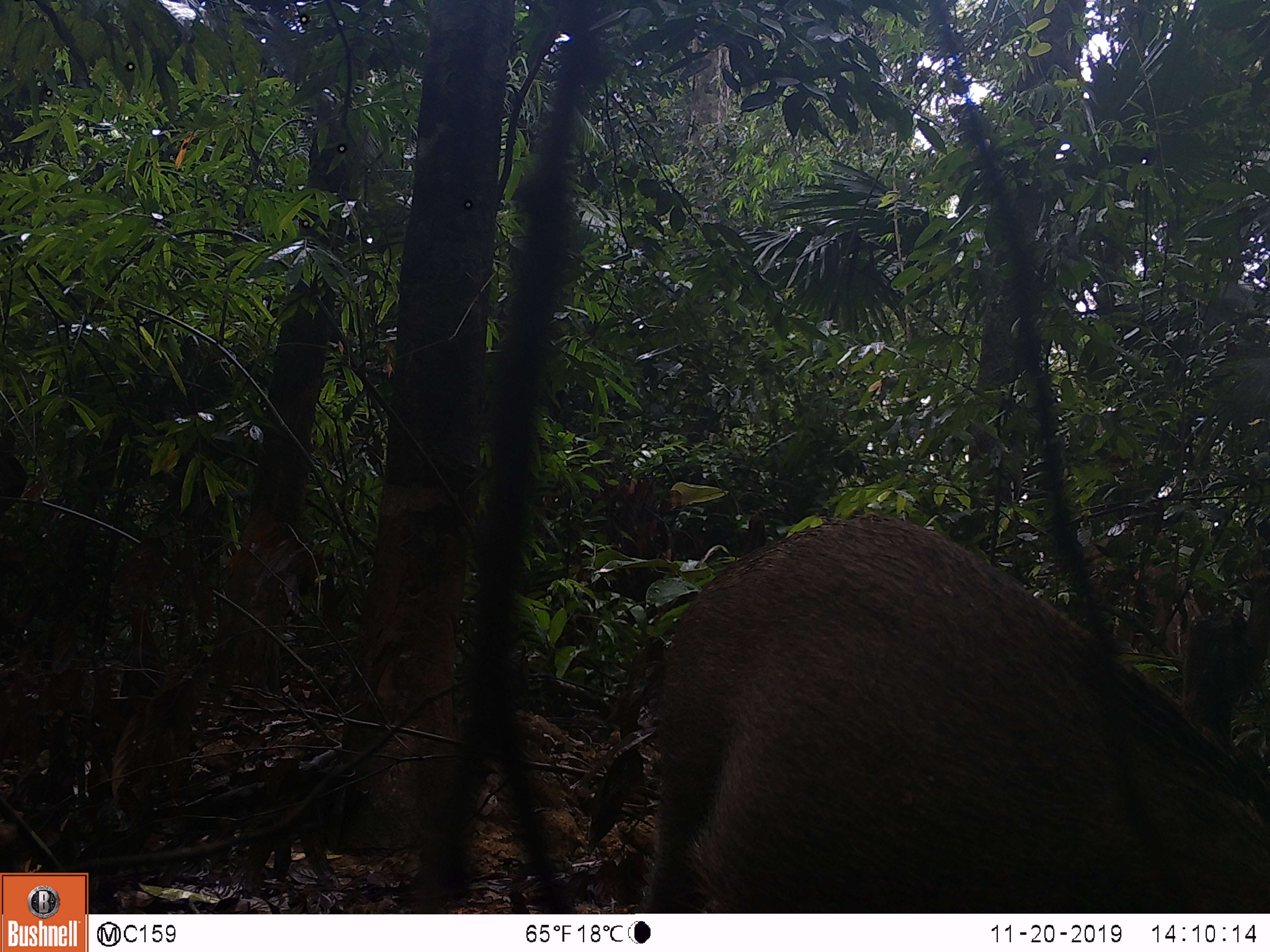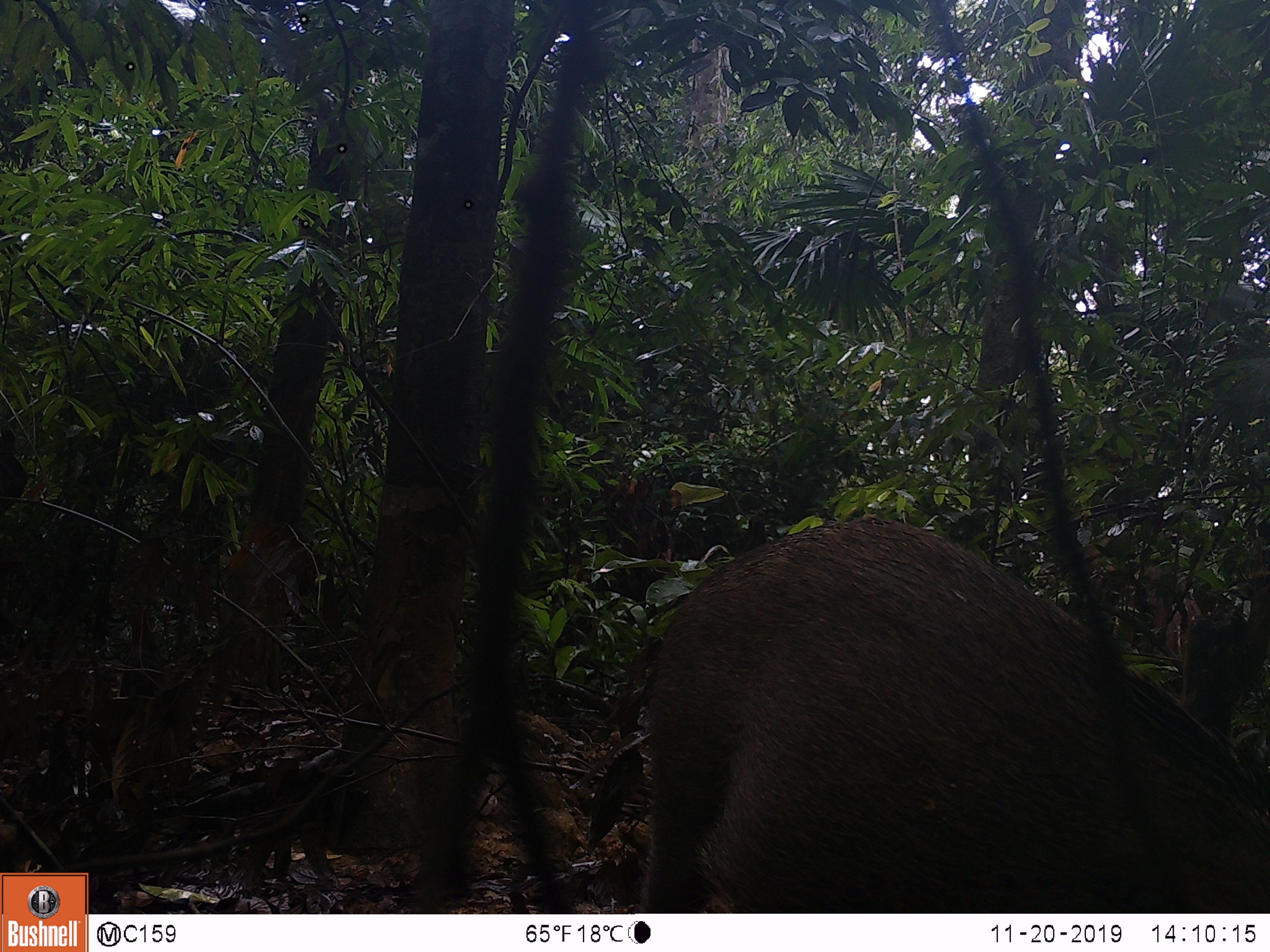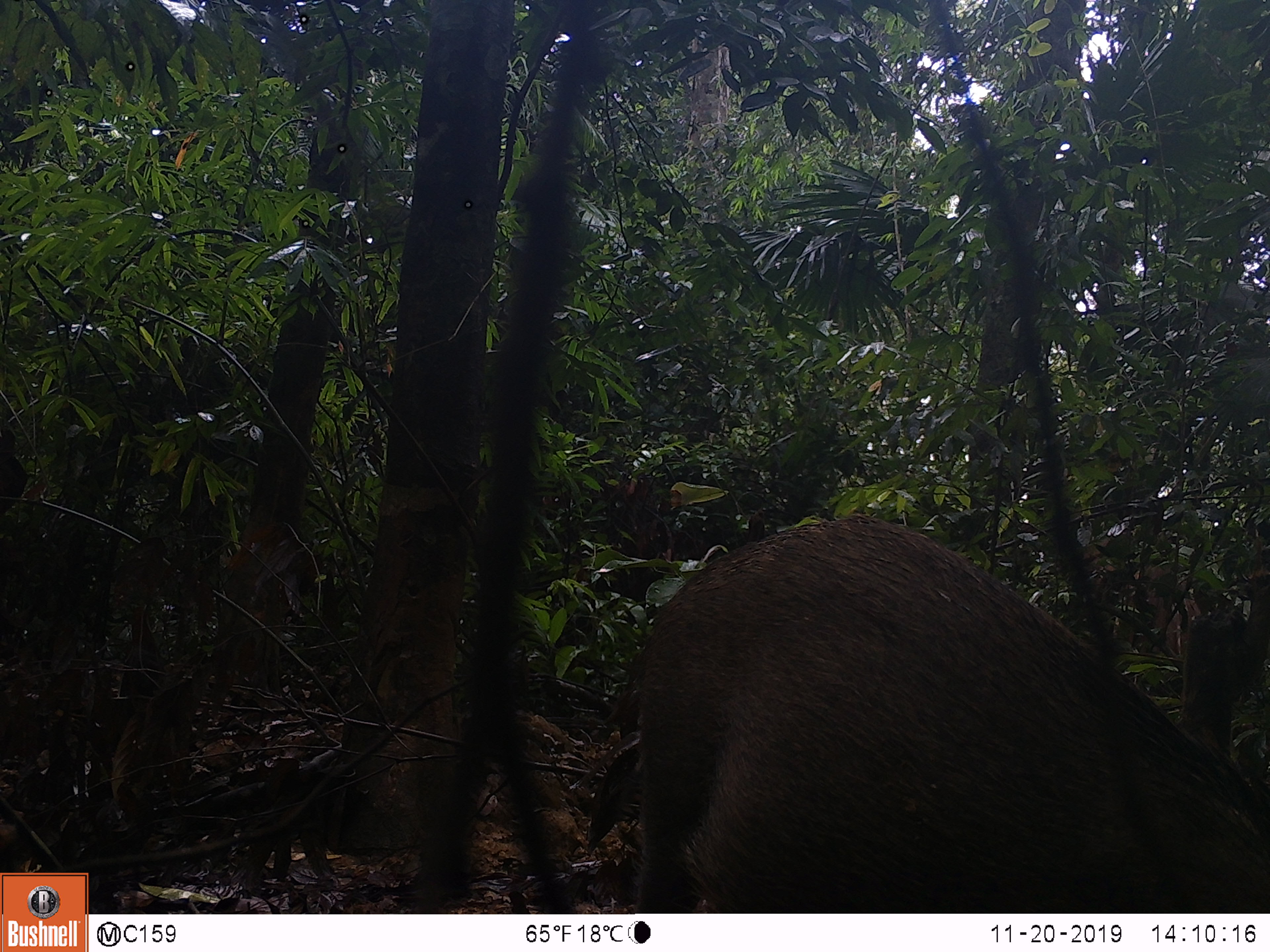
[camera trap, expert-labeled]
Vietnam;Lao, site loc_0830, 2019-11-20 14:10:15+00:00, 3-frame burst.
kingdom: Animalia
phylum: Chordata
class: Mammalia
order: Artiodactyla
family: Suidae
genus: Sus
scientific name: Sus scrofa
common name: eurasian wild pig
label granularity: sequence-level